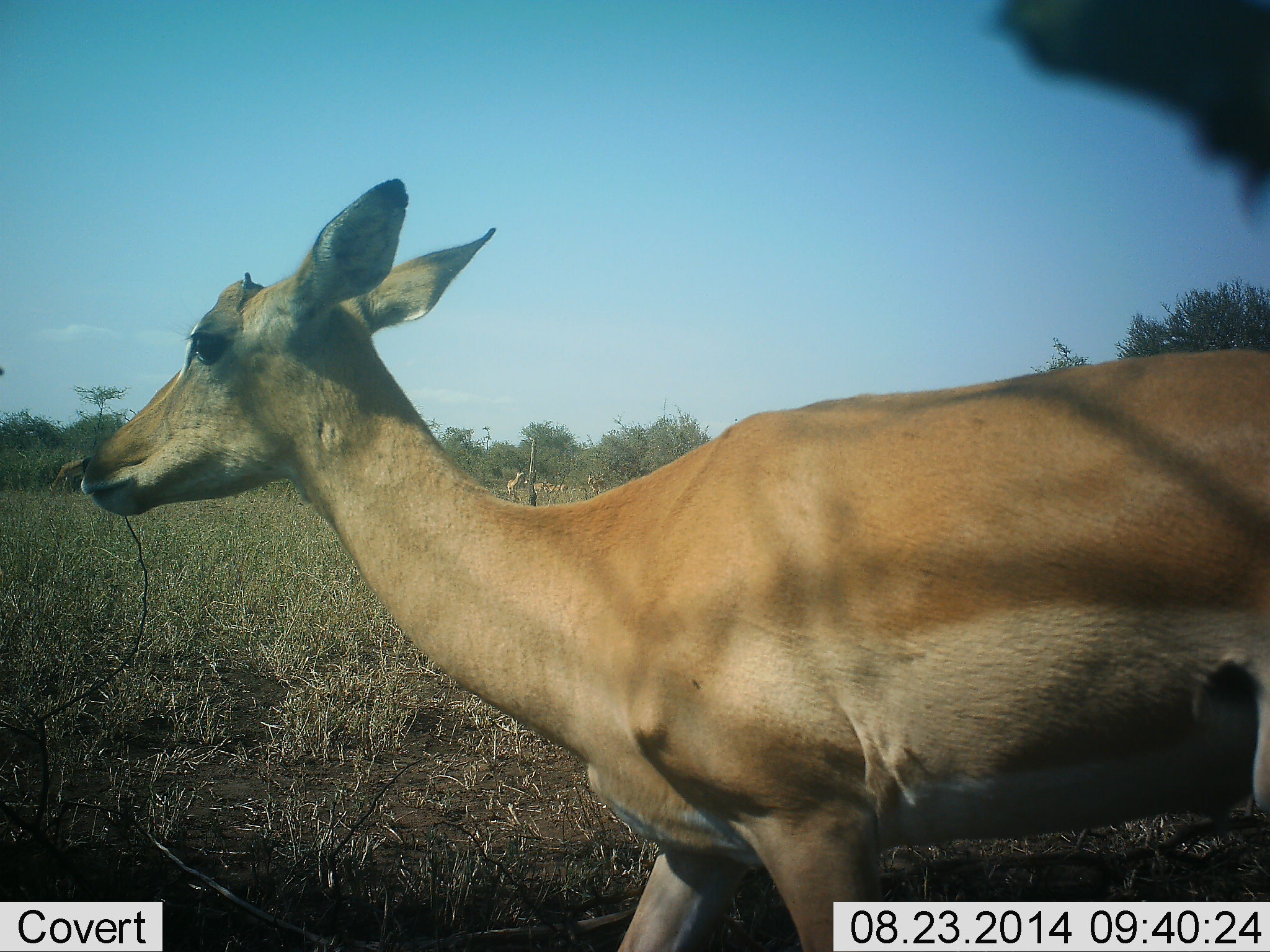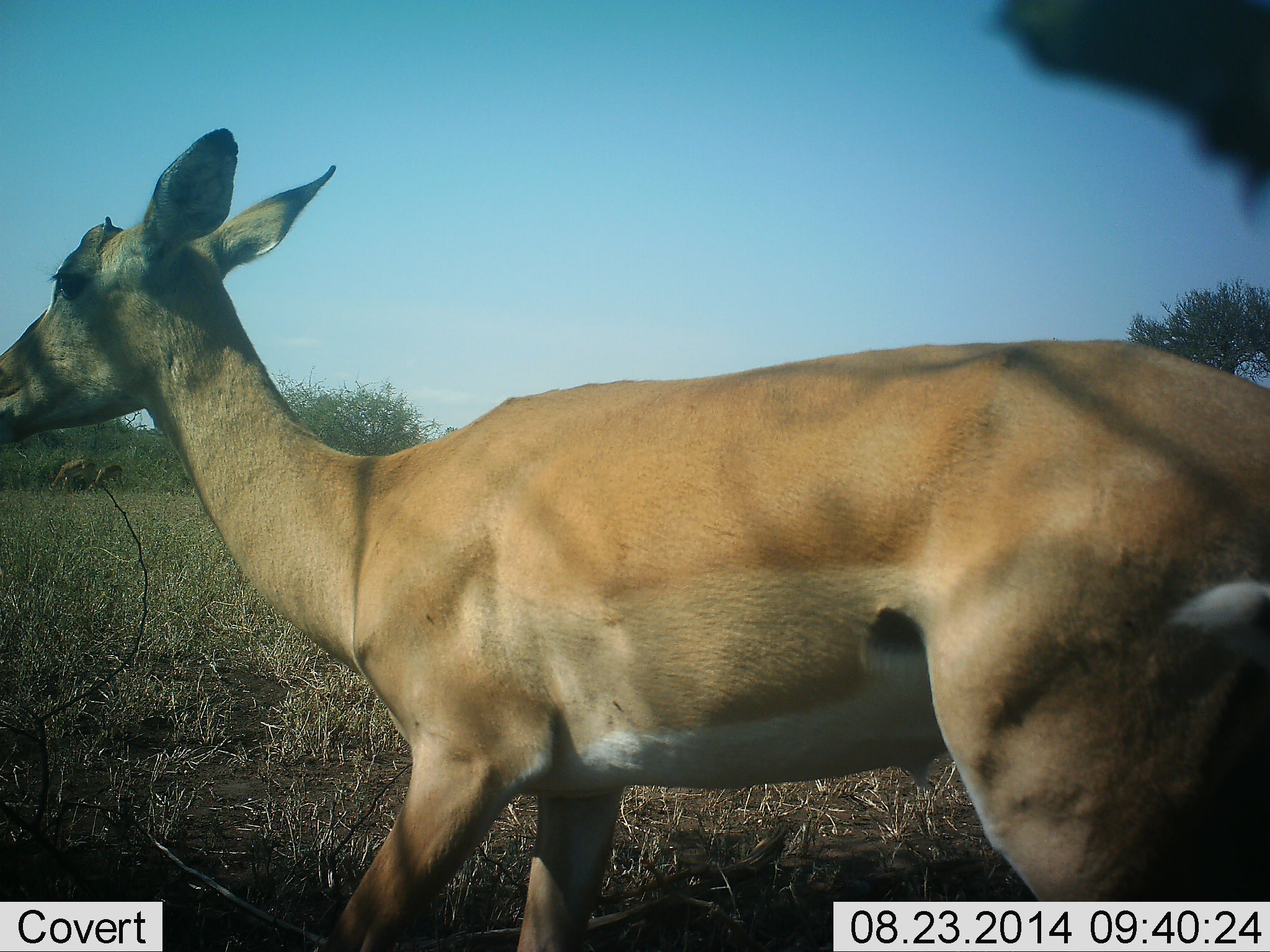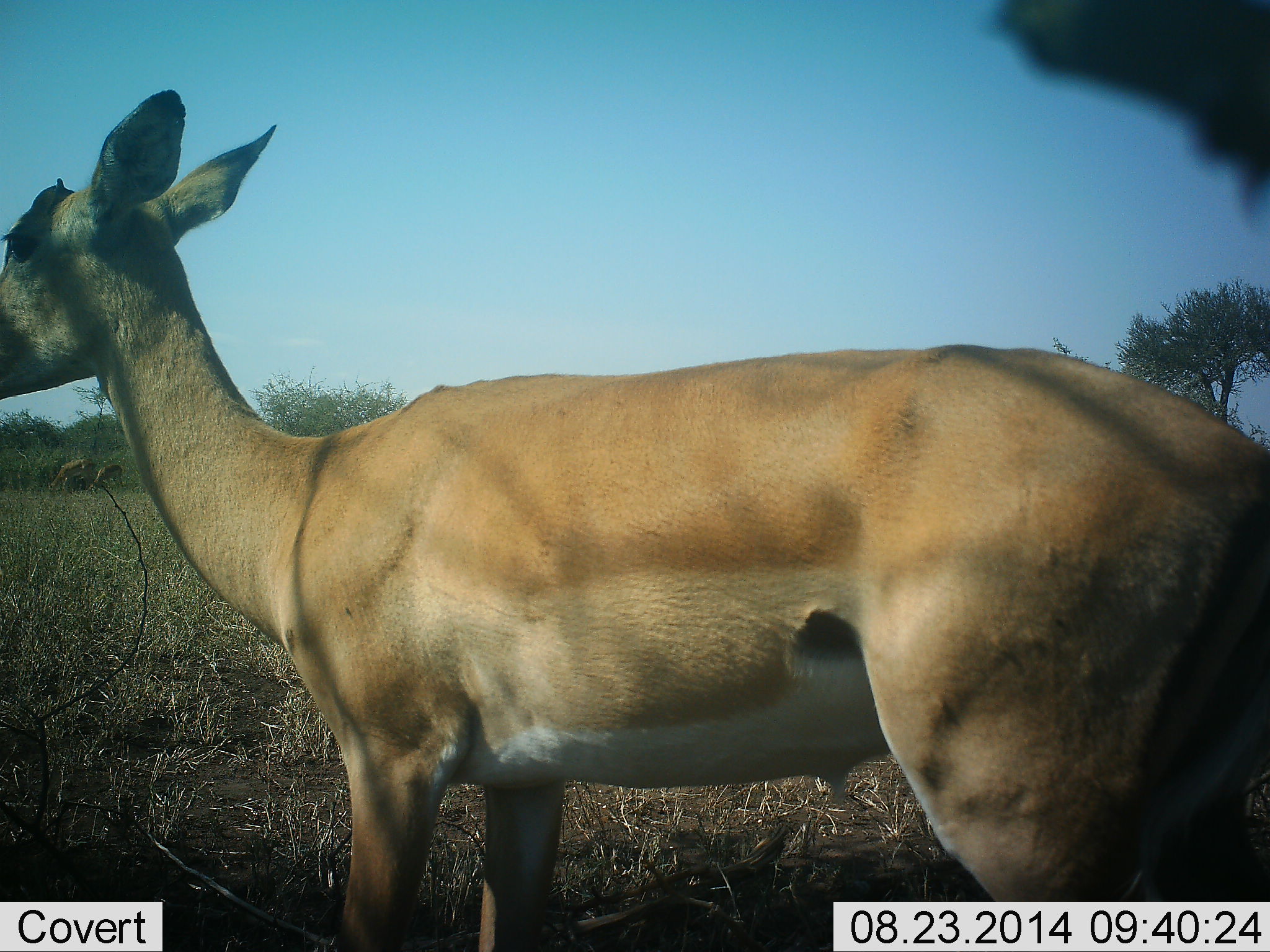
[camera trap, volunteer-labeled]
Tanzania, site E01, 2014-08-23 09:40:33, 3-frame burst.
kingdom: Animalia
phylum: Chordata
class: Mammalia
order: Artiodactyla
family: Bovidae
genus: Aepyceros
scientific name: Aepyceros melampus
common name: impala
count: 1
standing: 50%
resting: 0%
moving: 60%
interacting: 0%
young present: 0%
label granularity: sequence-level